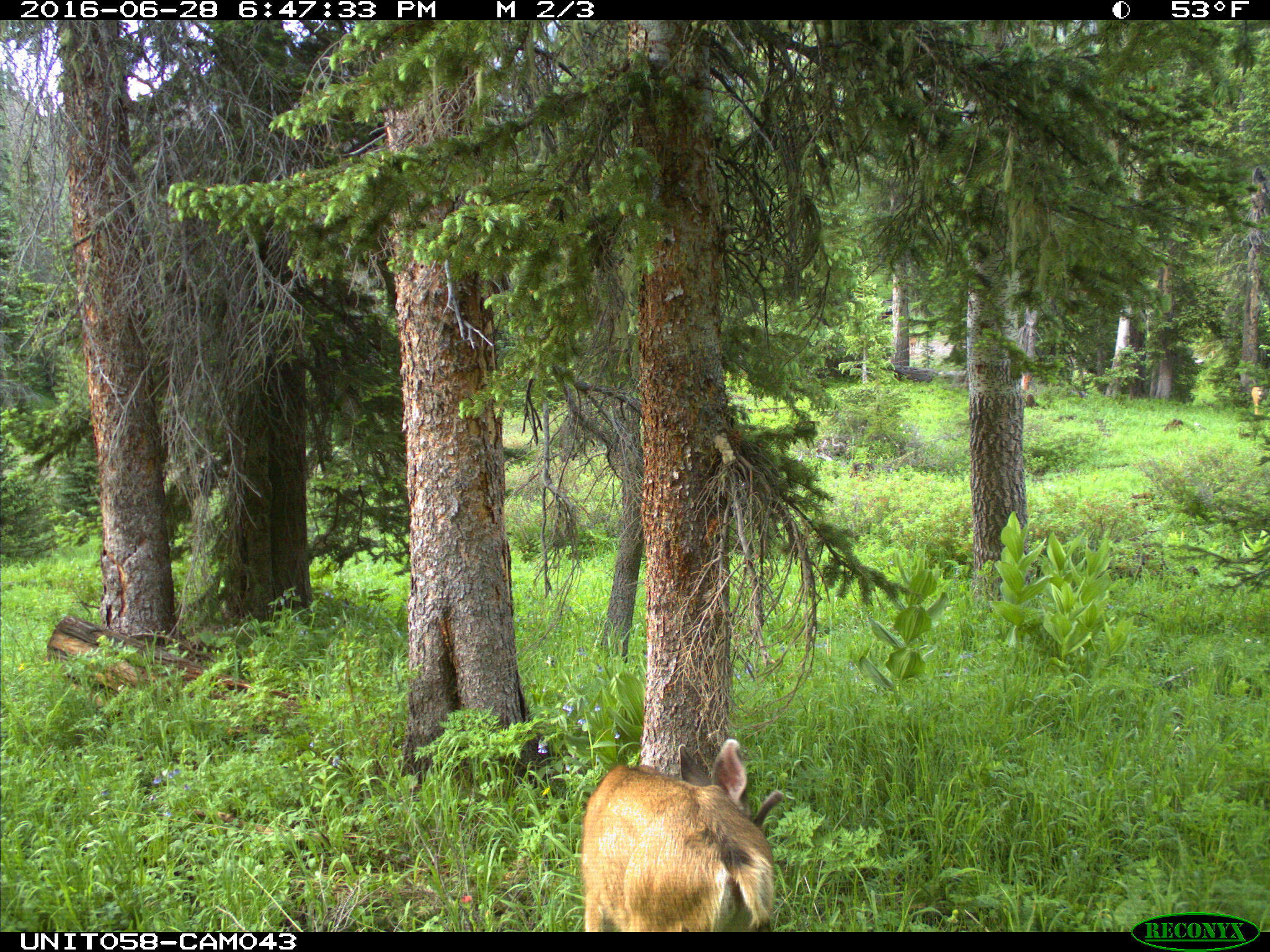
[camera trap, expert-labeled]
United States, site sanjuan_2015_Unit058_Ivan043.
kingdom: Animalia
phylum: Chordata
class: Mammalia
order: Artiodactyla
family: Cervidae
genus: Odocoileus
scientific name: Odocoileus hemionus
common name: mule deer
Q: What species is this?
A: Odocoileus hemionus (mule deer).